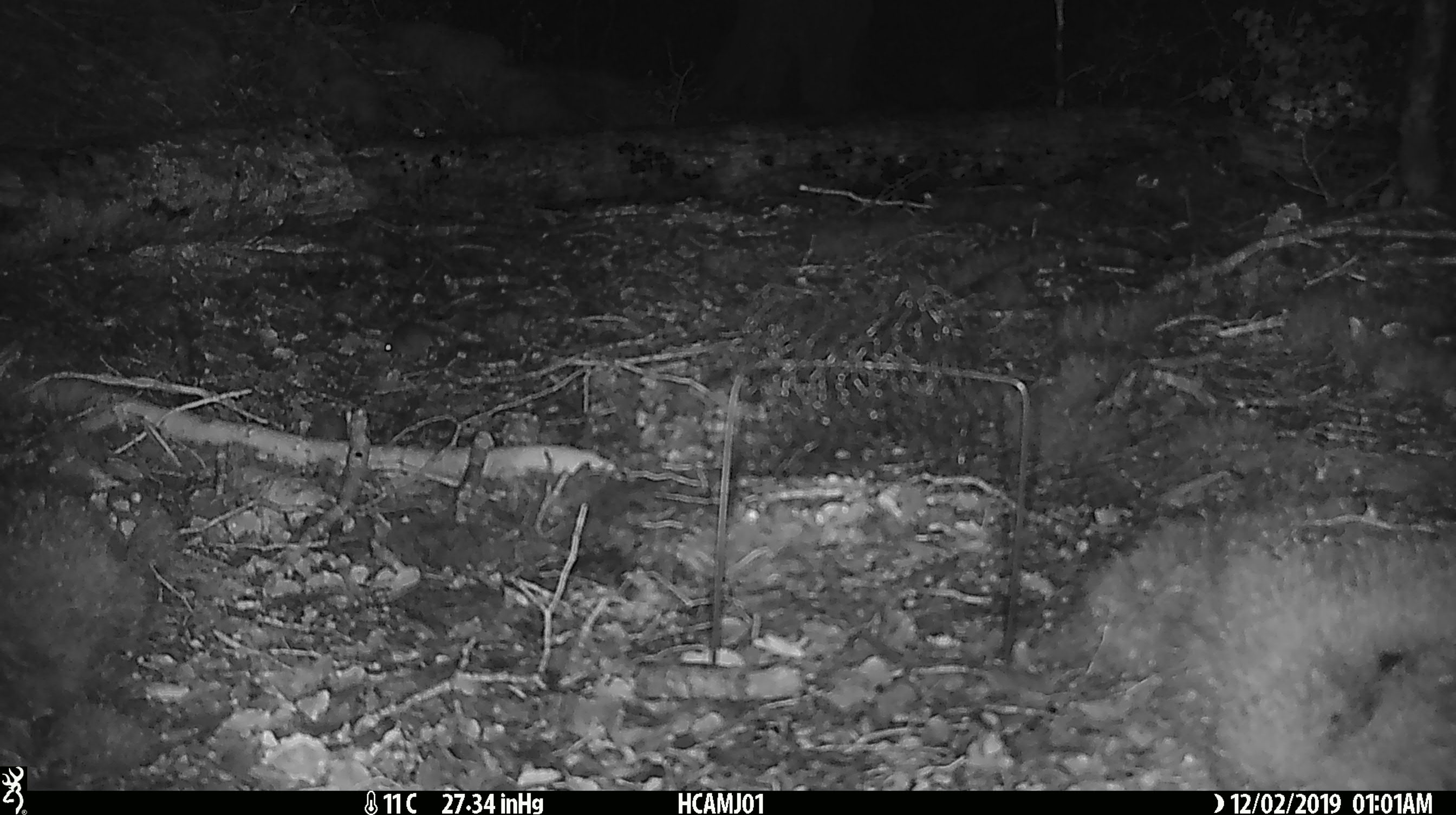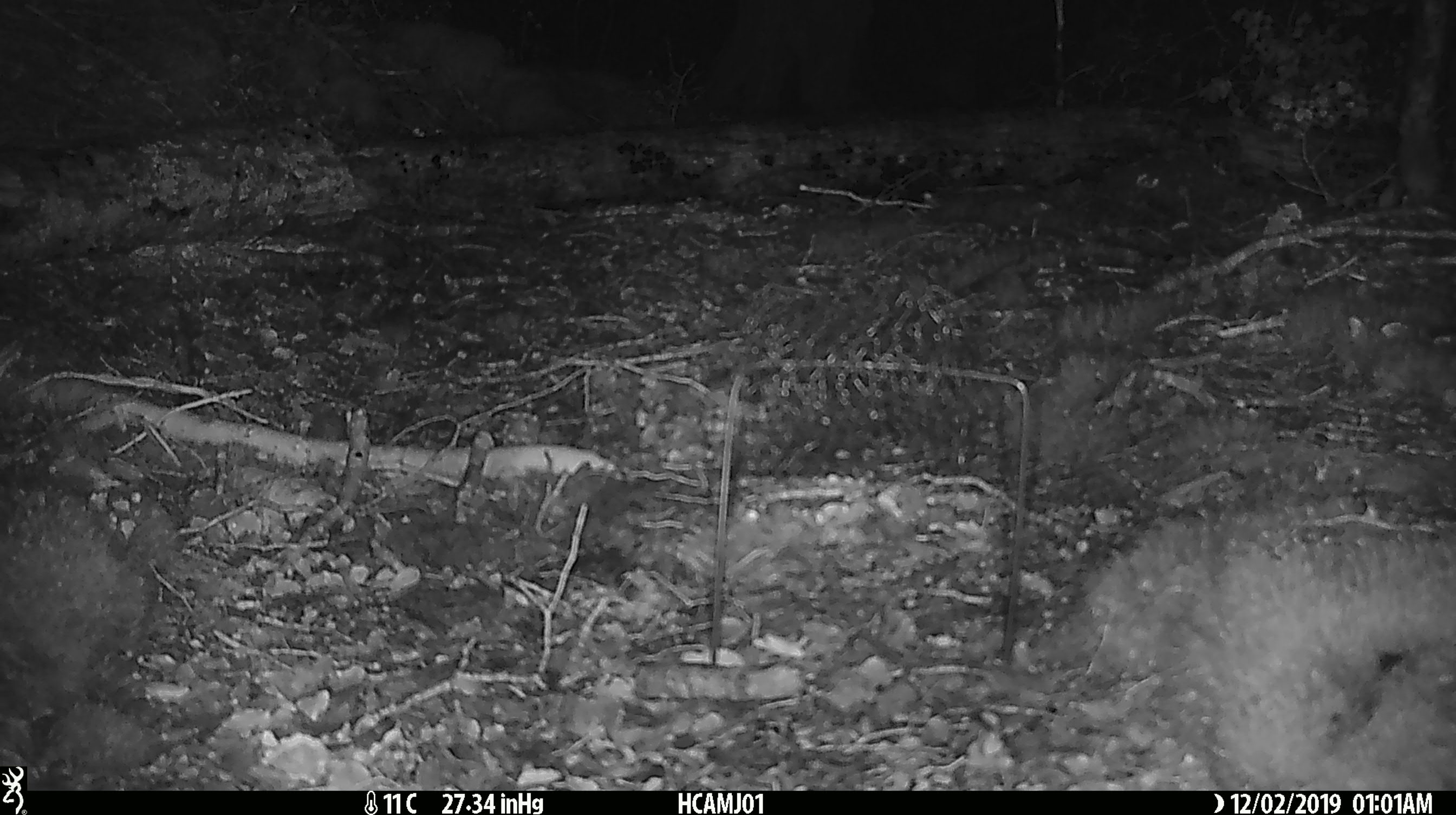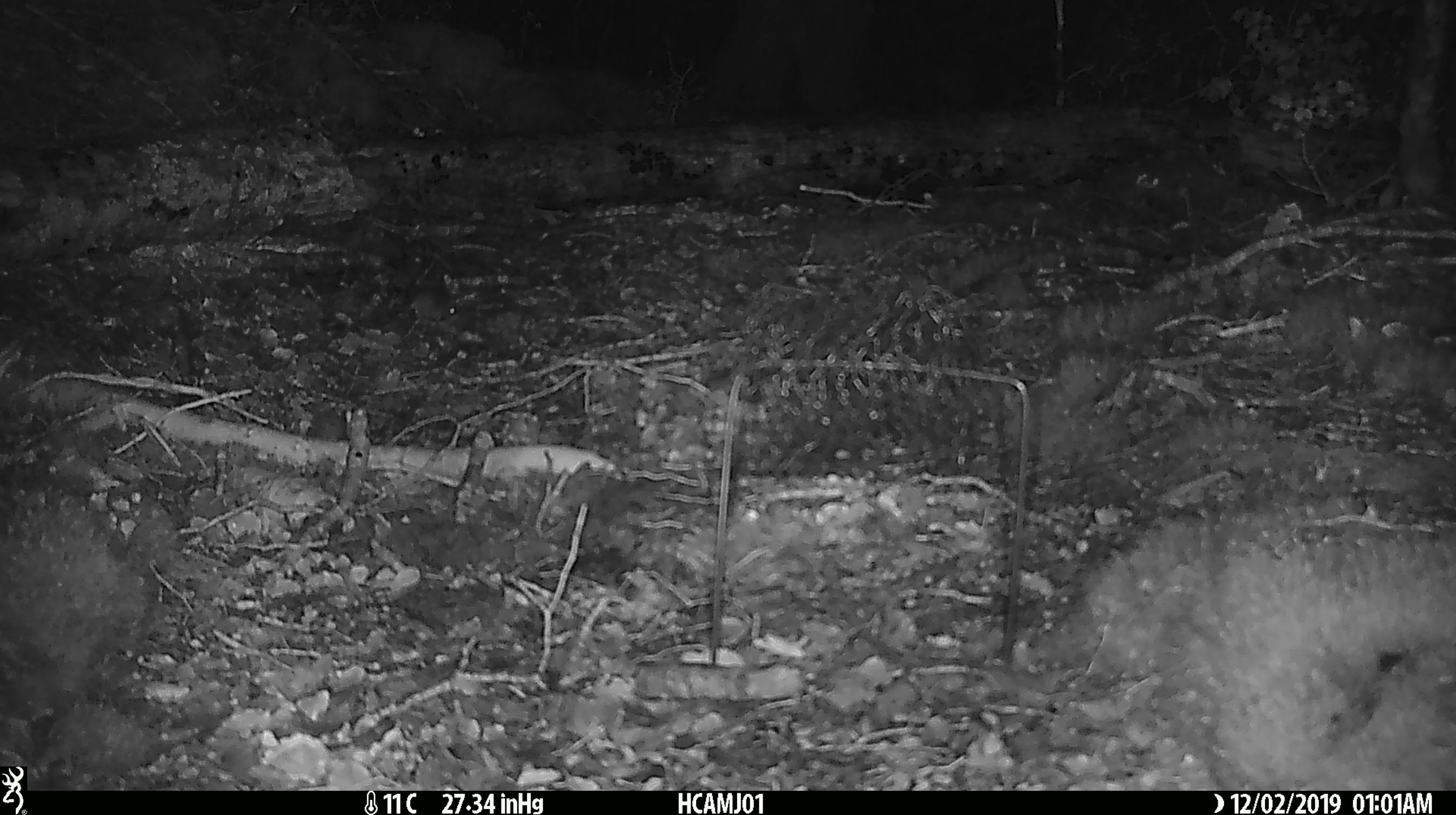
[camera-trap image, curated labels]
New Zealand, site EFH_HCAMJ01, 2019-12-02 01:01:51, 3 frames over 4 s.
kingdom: Animalia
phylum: Chordata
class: Mammalia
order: Rodentia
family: Muridae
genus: Mus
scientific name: Mus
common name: mouse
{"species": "mouse (Mus)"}